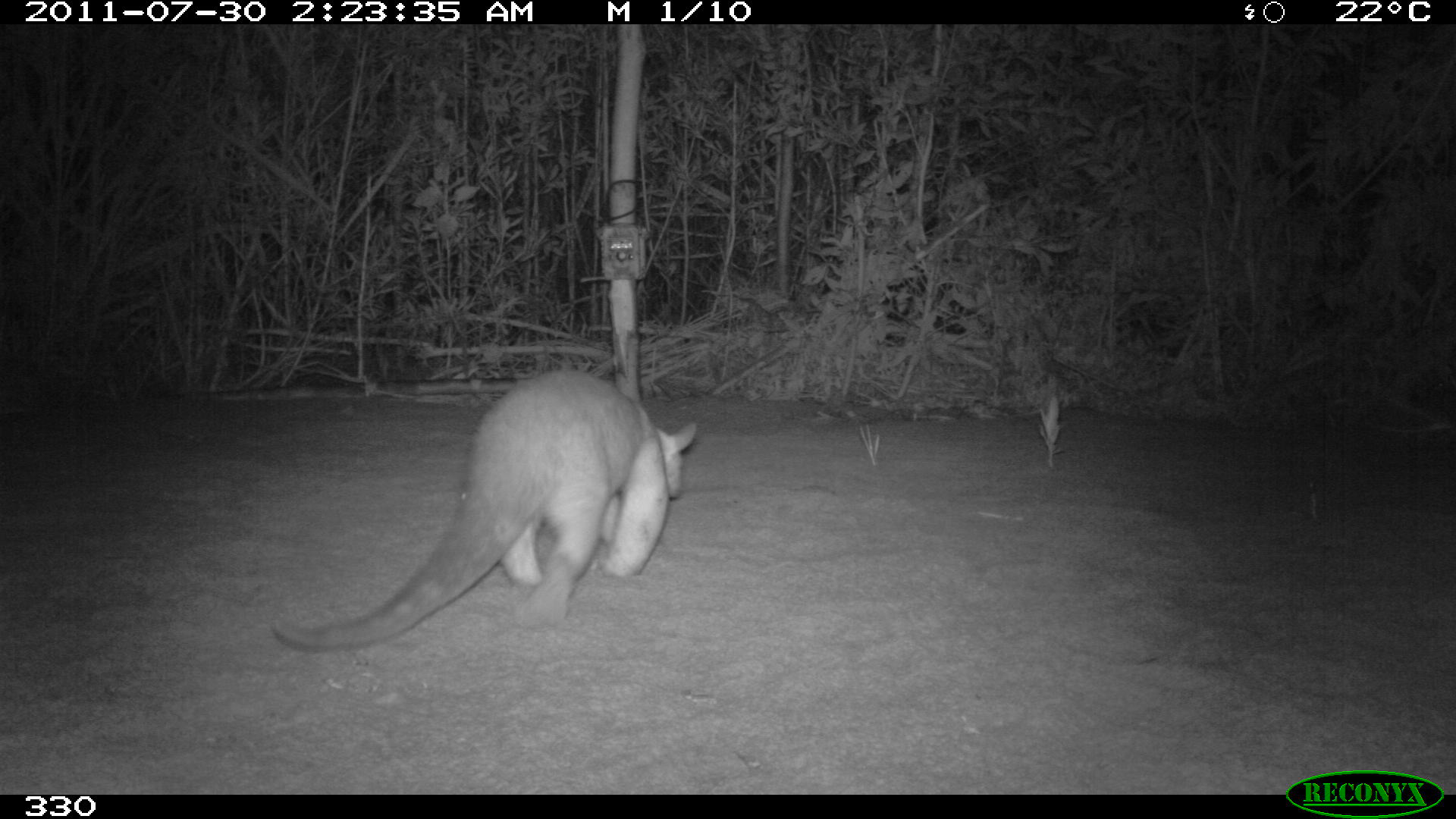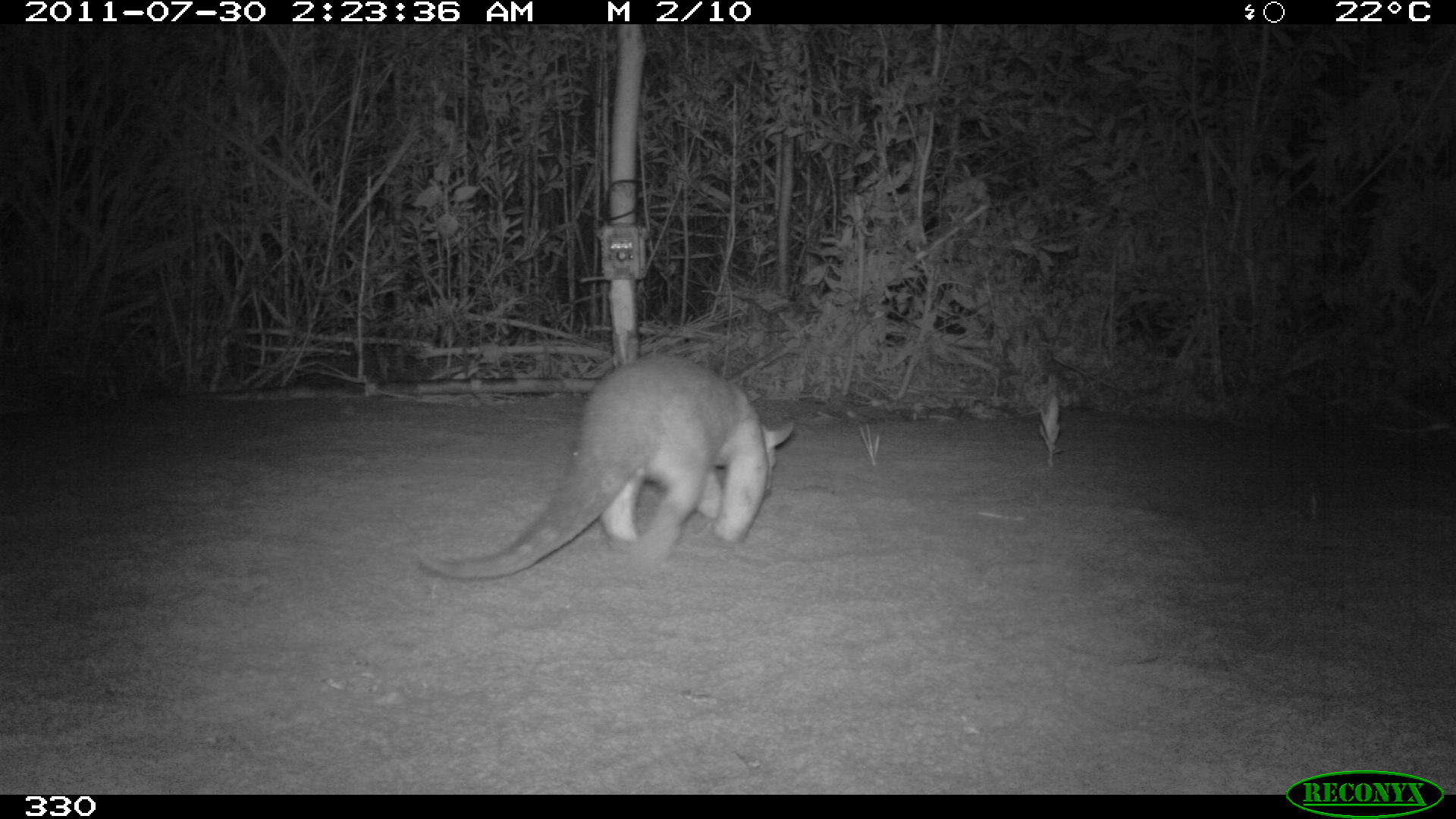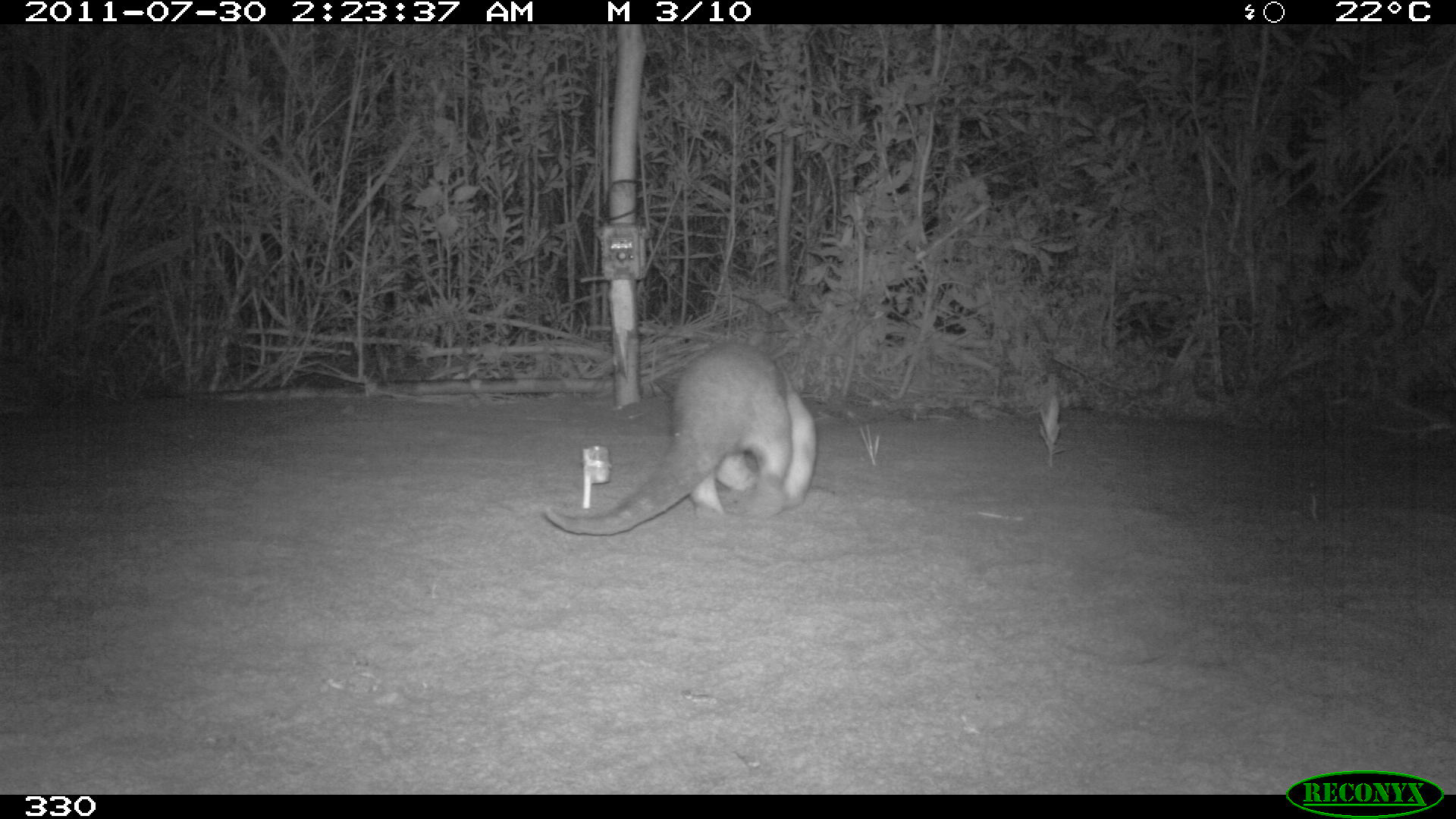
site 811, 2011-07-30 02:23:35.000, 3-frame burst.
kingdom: Animalia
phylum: Chordata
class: Mammalia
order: Pilosa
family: Myrmecophagidae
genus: Tamandua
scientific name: Tamandua tetradactyla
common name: southern tamandua